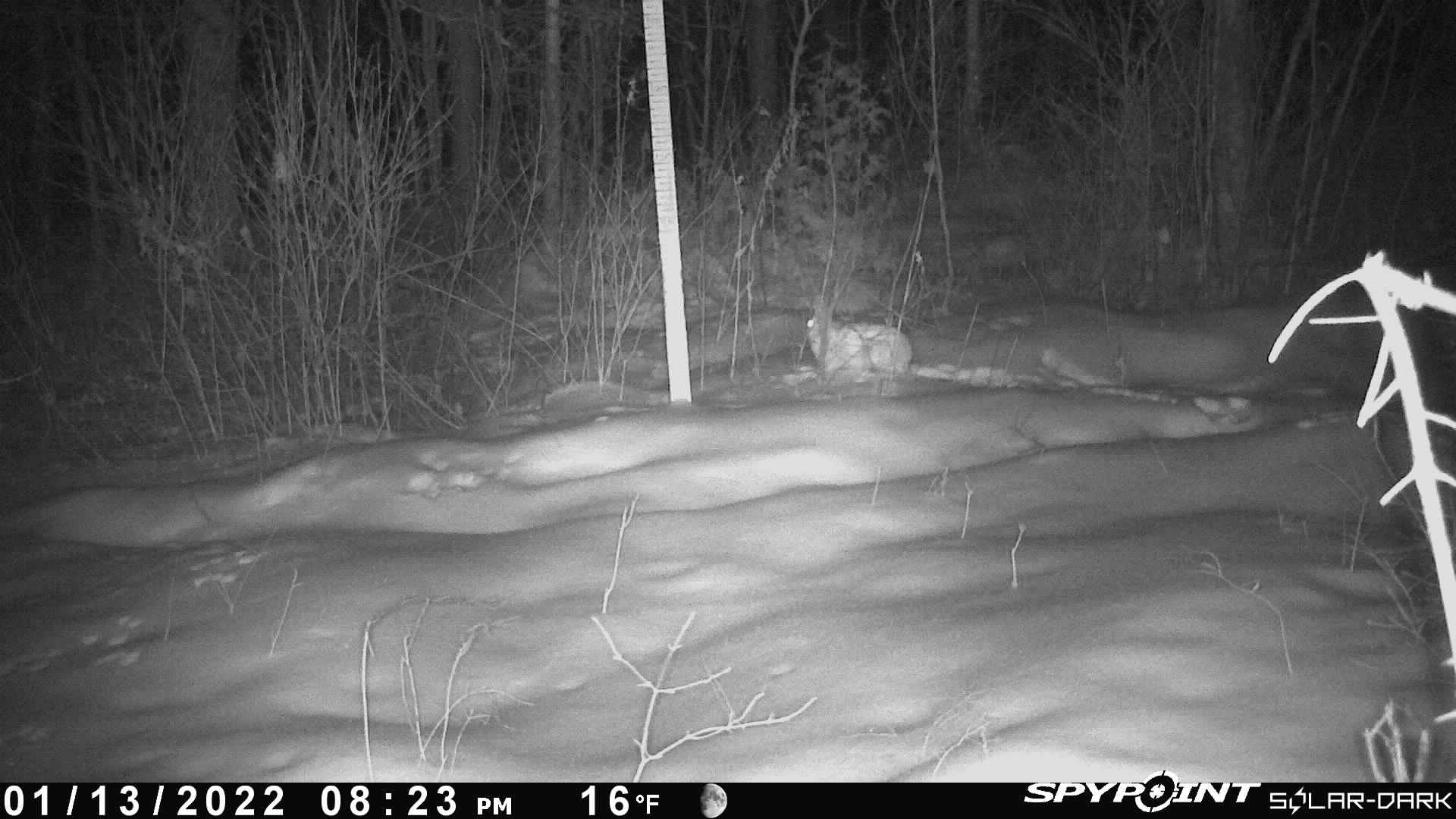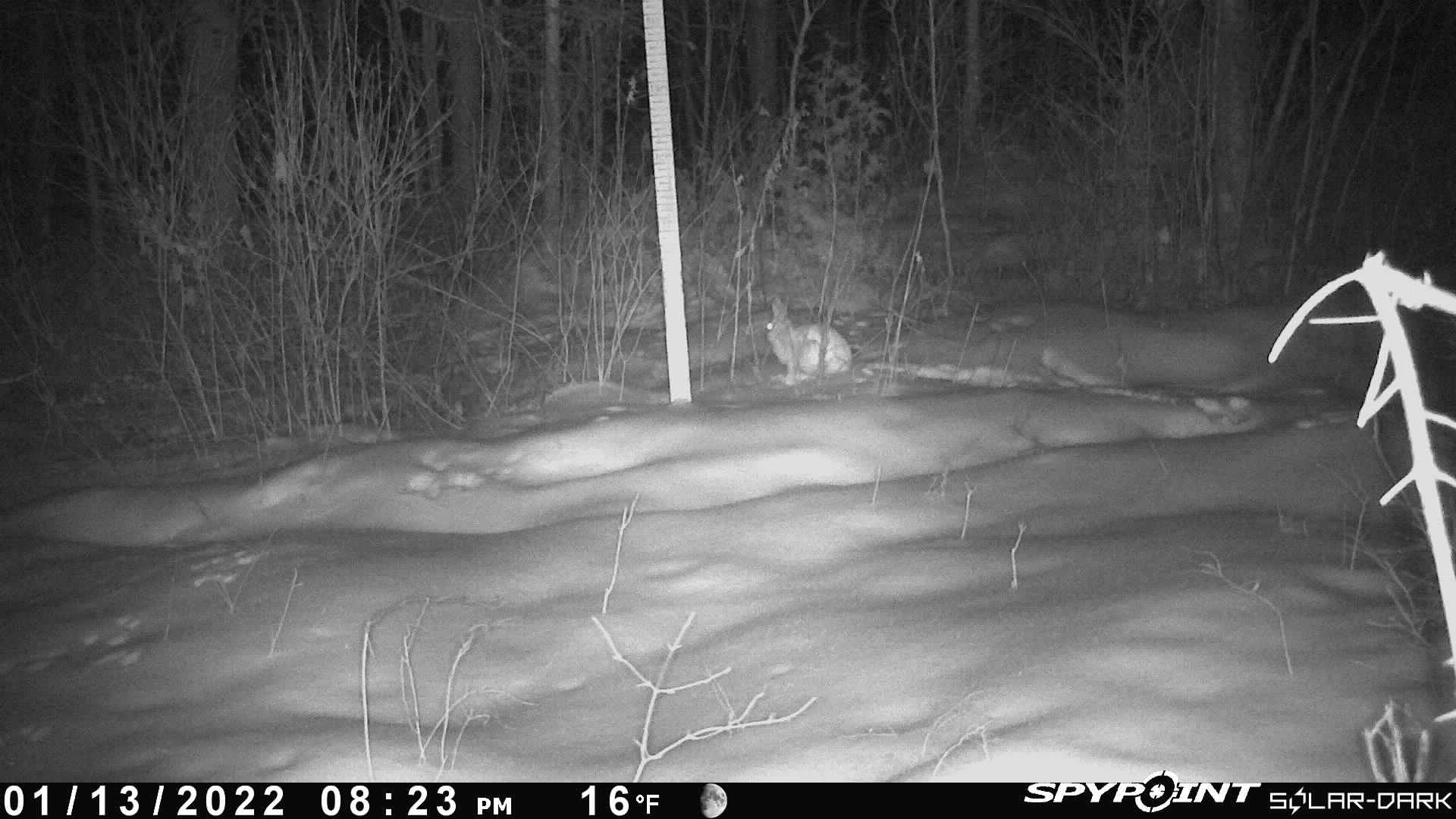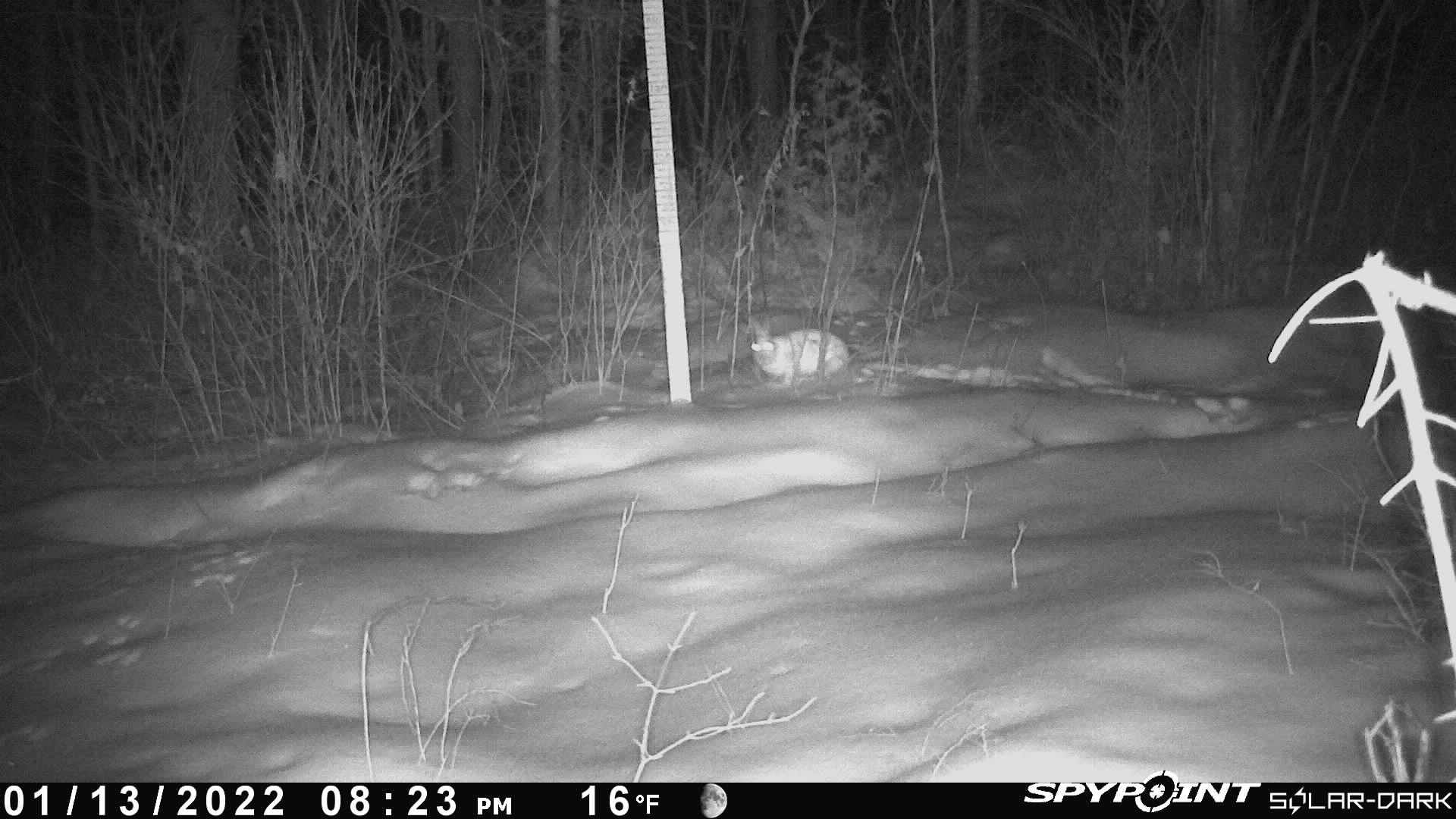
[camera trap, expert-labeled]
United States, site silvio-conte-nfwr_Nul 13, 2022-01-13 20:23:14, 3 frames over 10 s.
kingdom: Animalia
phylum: Chordata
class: Mammalia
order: Lagomorpha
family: Leporidae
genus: Lepus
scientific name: Lepus americanus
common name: snowshoe hare